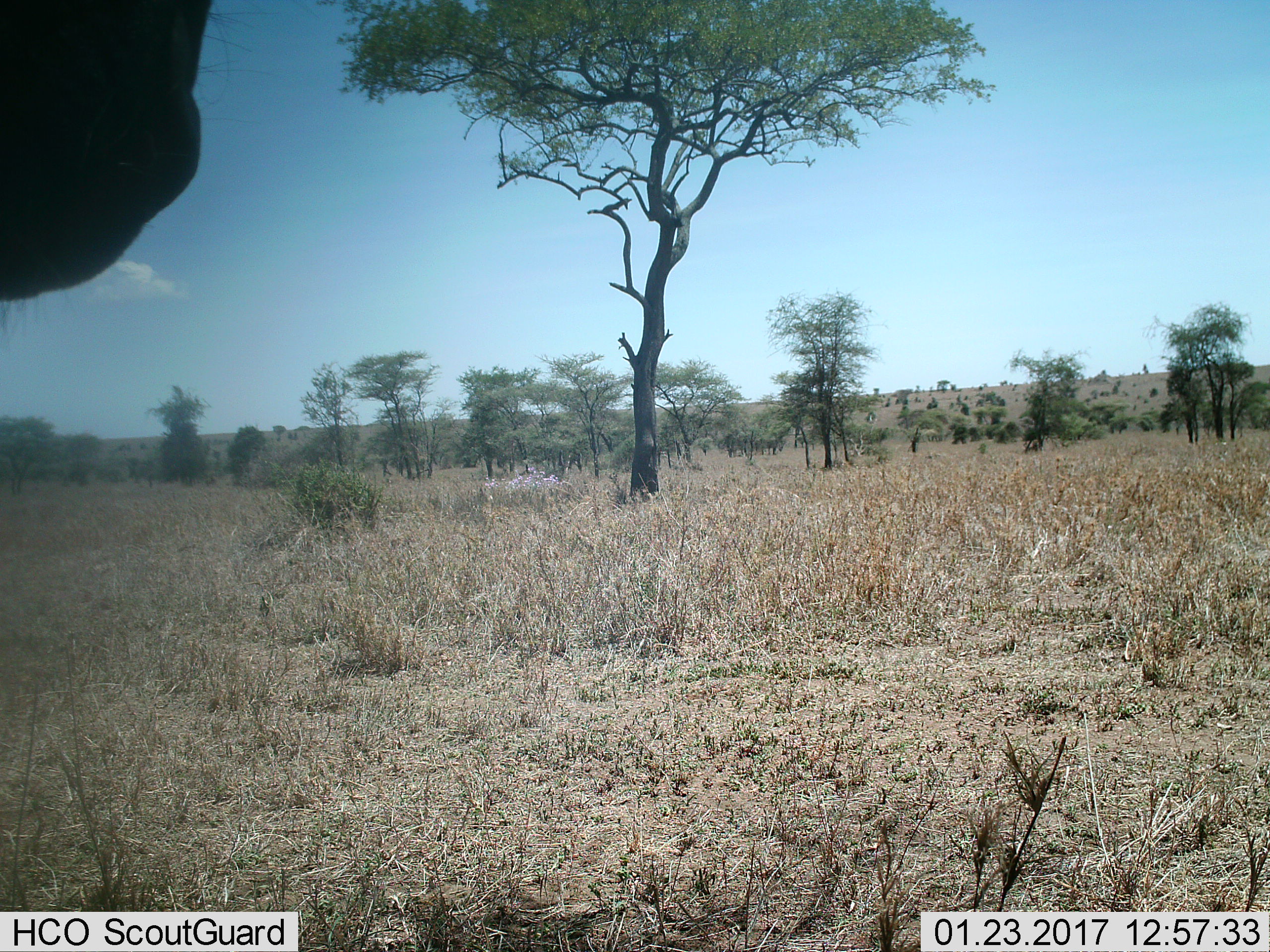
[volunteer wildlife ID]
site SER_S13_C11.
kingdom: Animalia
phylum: Chordata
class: Mammalia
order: Artiodactyla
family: Bovidae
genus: Connochaetes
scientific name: Connochaetes taurinus taurinus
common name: blue wildebeest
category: wildebeestblue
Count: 1.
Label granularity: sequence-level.